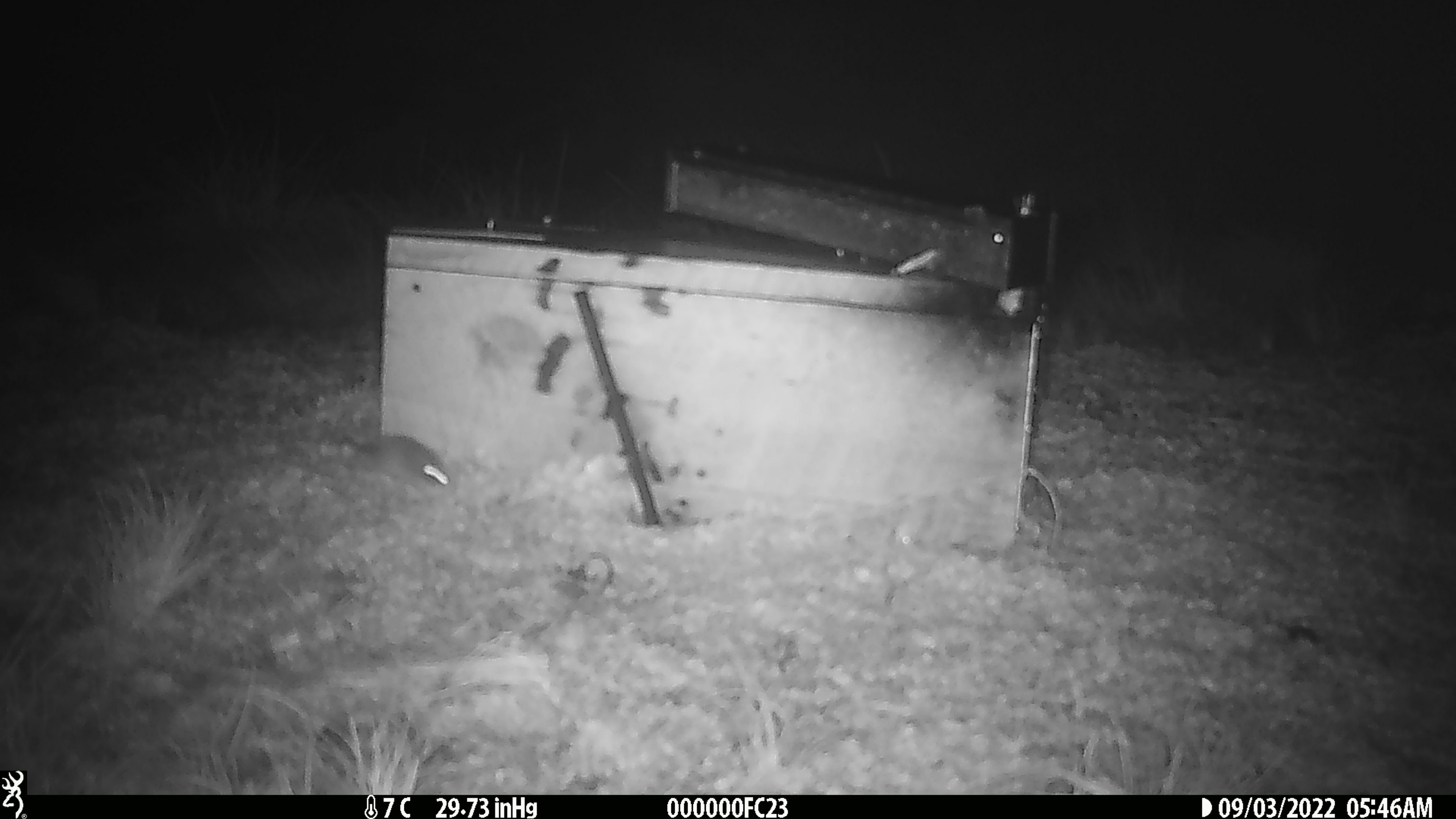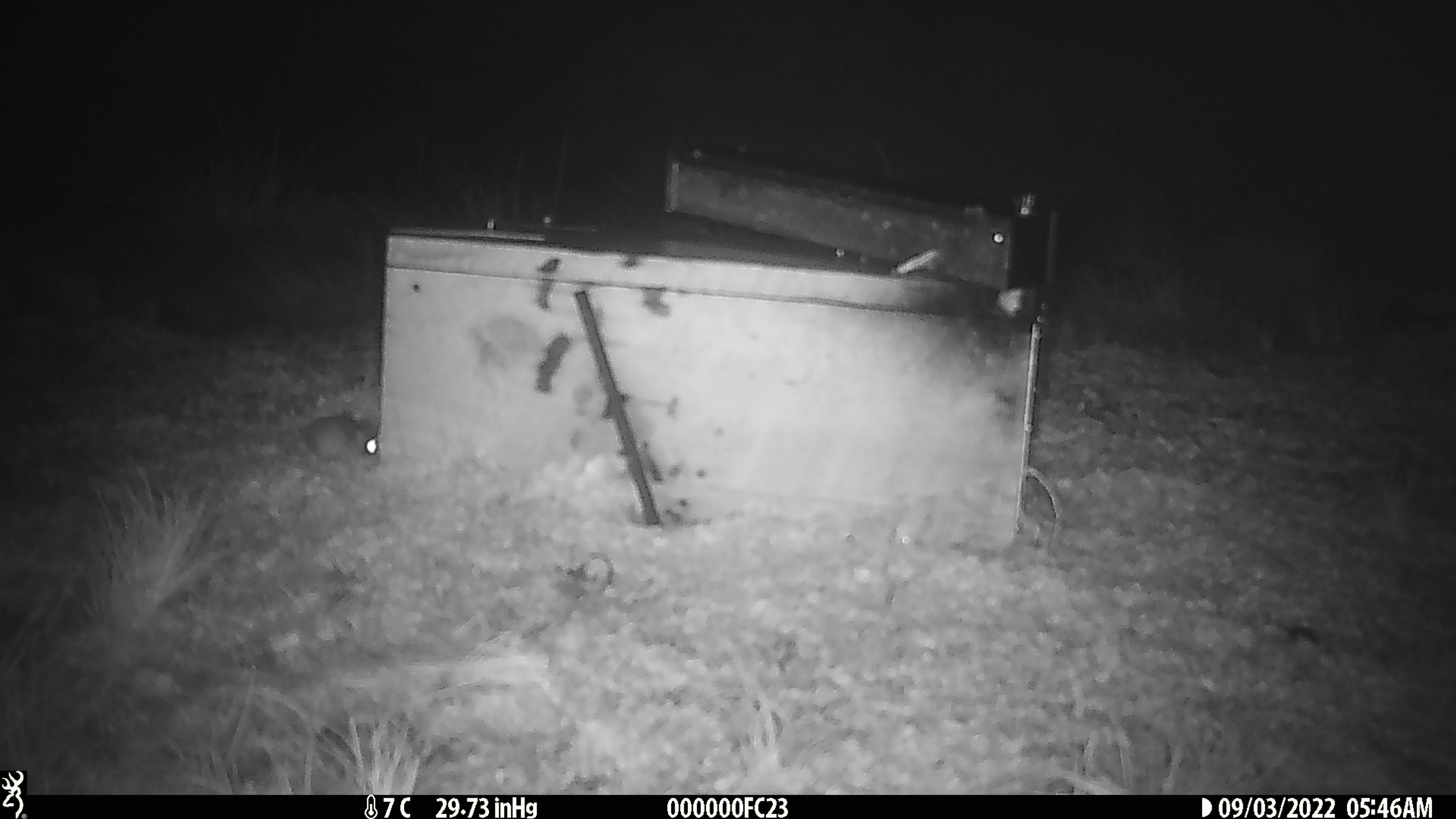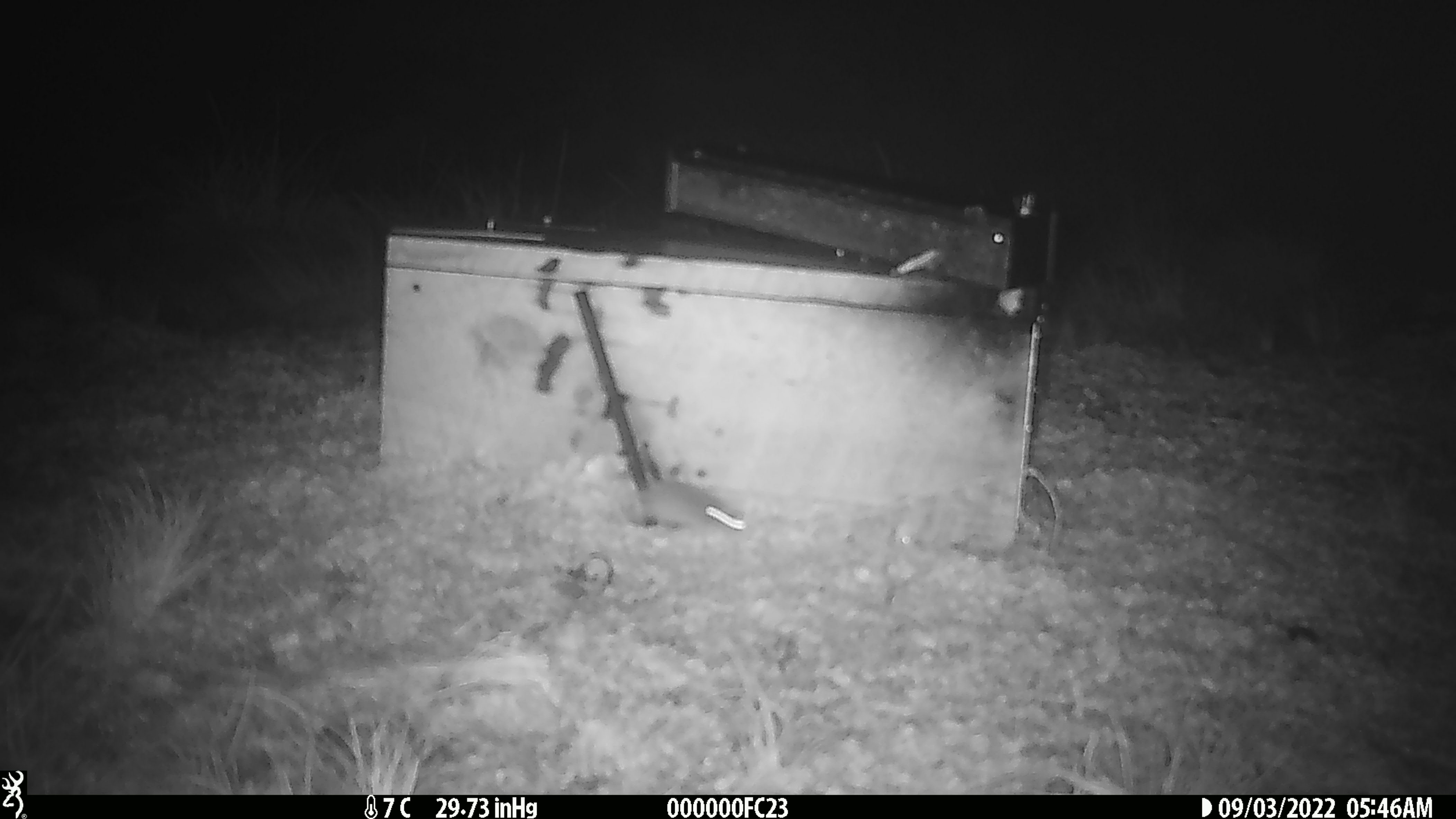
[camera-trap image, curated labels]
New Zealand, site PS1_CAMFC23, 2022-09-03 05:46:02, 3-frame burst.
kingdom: Animalia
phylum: Chordata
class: Mammalia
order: Rodentia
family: Muridae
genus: Mus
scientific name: Mus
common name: mouse